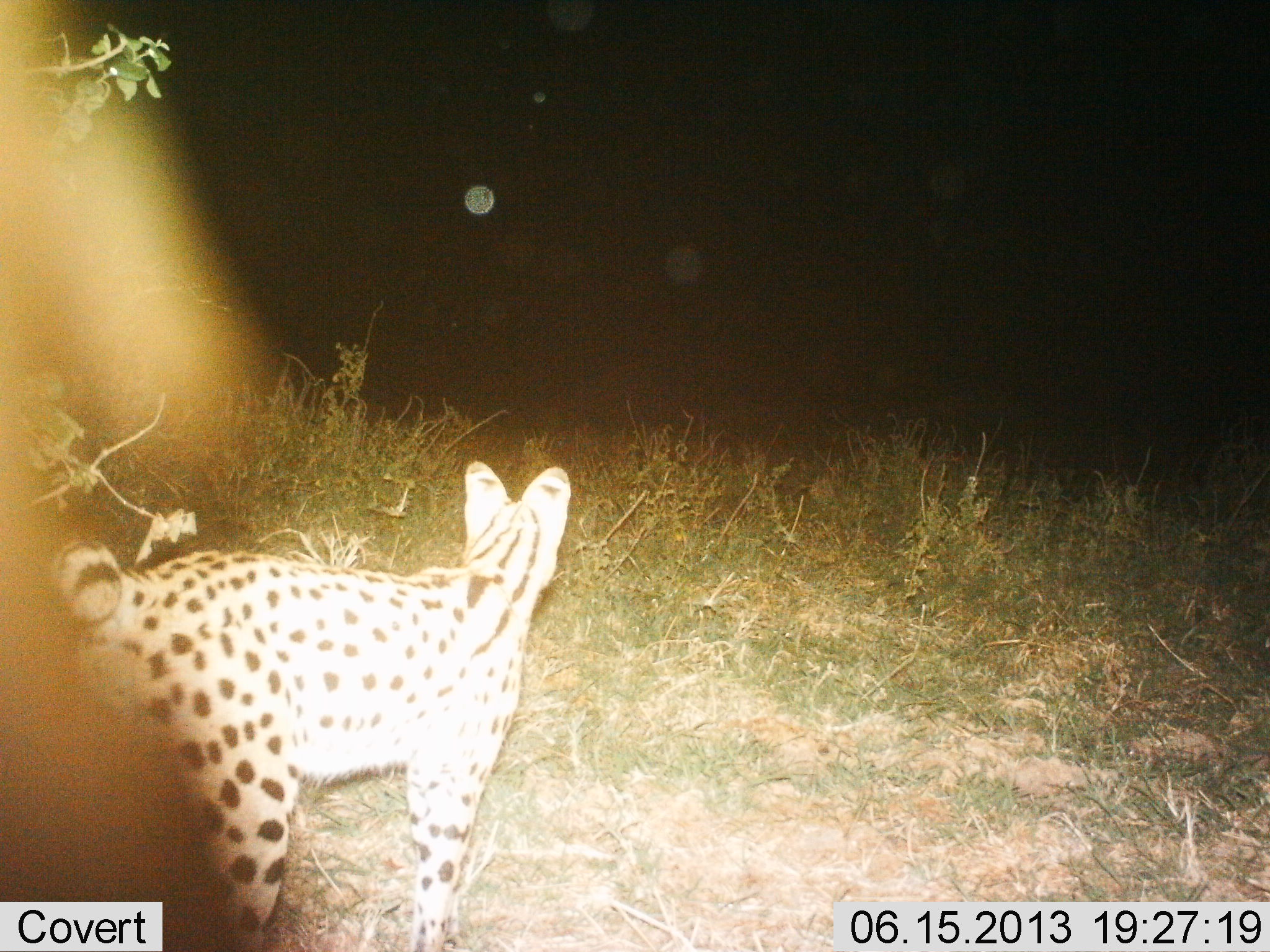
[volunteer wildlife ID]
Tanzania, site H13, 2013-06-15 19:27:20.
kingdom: Animalia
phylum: Chordata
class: Mammalia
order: Carnivora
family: Felidae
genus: Leptailurus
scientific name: Leptailurus serval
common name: serval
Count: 1.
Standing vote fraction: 81%.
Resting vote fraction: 0%.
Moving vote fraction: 15%.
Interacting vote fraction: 0%.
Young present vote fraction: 0%.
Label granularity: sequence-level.